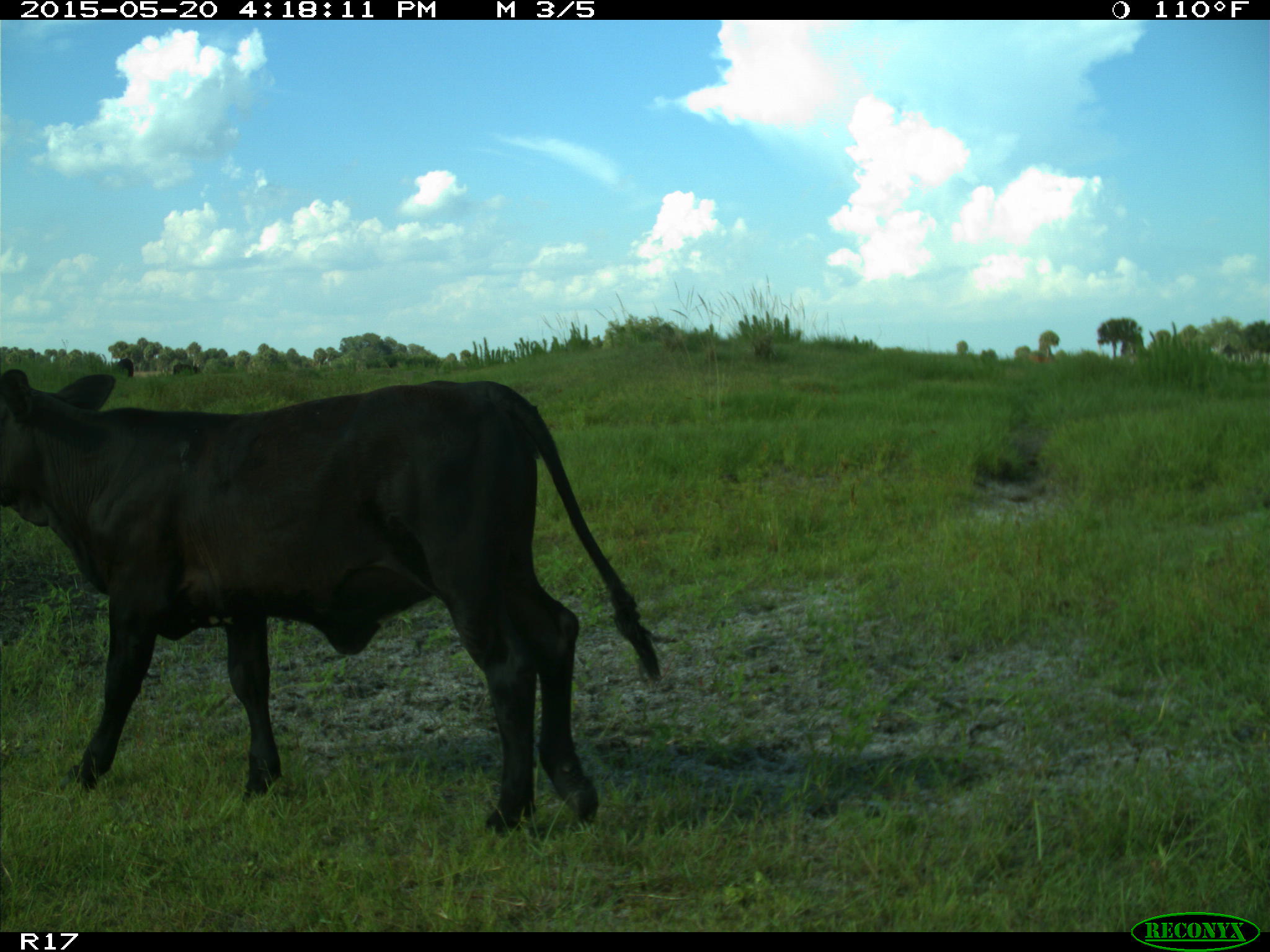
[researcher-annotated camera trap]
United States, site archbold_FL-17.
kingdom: Animalia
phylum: Chordata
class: Mammalia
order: Artiodactyla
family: Bovidae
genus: Bos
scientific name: Bos taurus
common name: domestic cow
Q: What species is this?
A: Bos taurus (domestic cow).